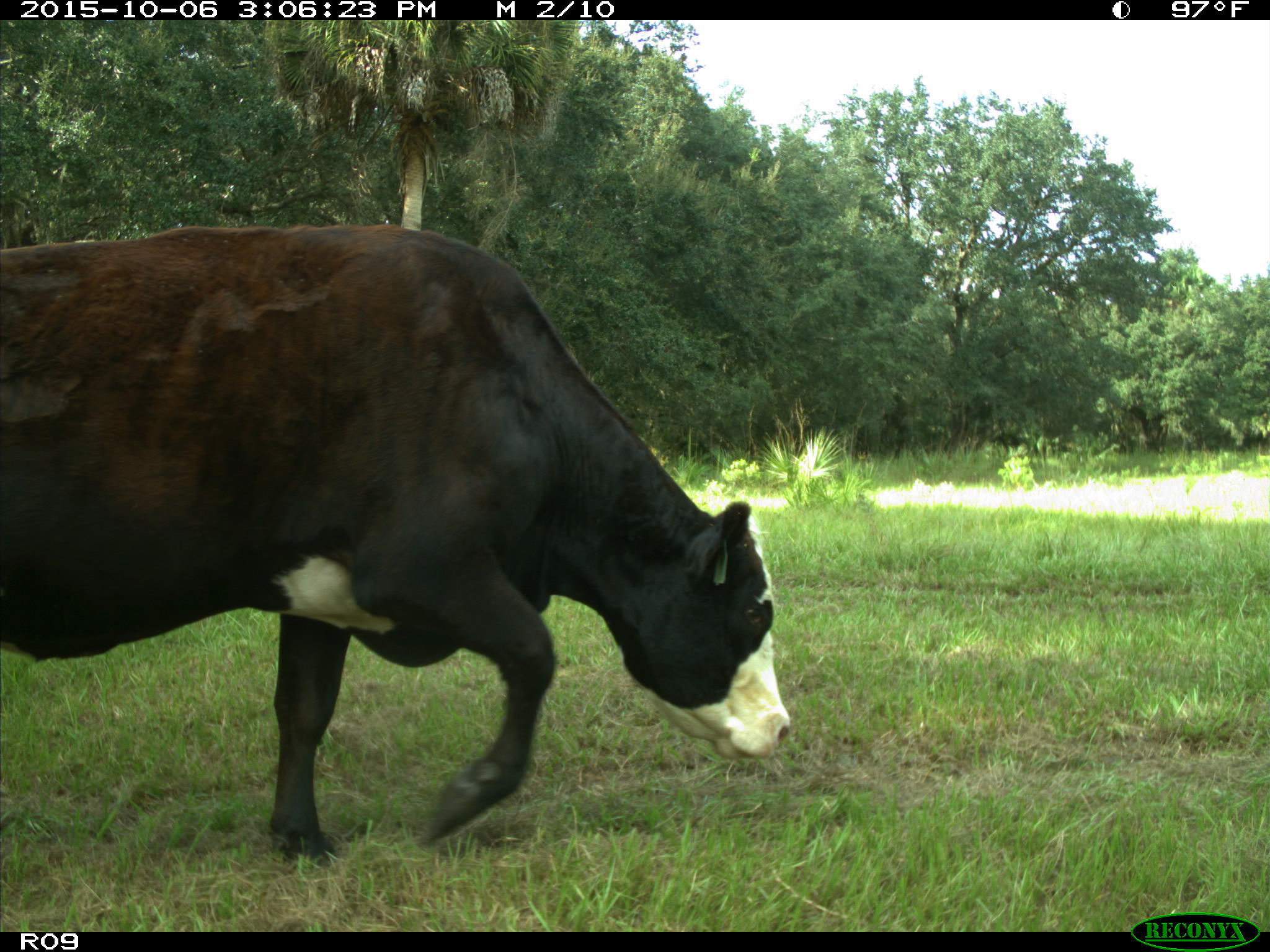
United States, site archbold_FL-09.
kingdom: Animalia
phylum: Chordata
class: Mammalia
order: Artiodactyla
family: Bovidae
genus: Bos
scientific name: Bos taurus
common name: domestic cow